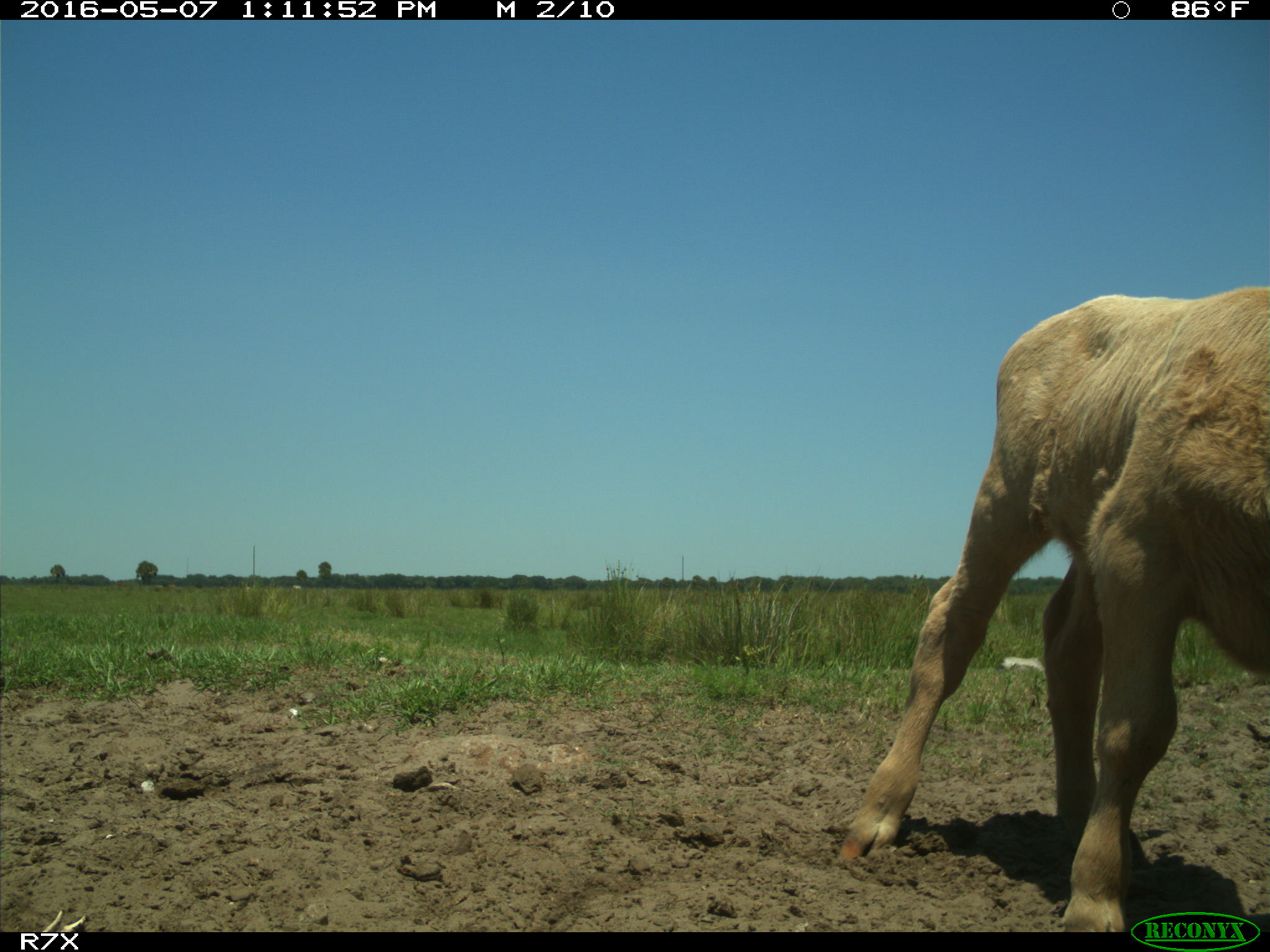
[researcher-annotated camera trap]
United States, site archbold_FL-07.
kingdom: Animalia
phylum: Chordata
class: Mammalia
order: Artiodactyla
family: Bovidae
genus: Bos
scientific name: Bos taurus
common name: domestic cow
Bos taurus (domestic cow).